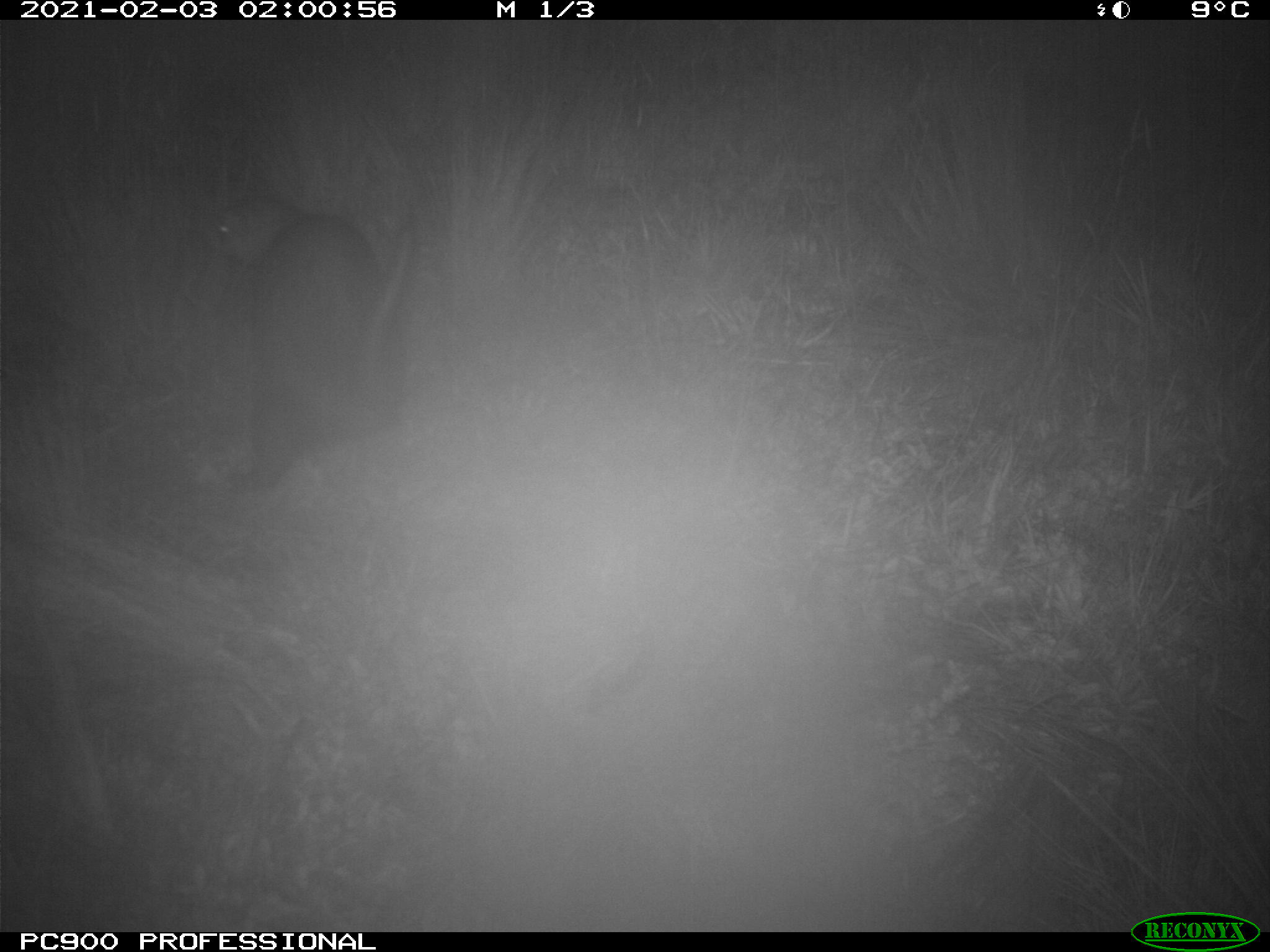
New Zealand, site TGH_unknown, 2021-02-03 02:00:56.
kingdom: Animalia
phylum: Chordata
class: Mammalia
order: Carnivora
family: Mustelidae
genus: Mustela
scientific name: Mustela furo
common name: ferret